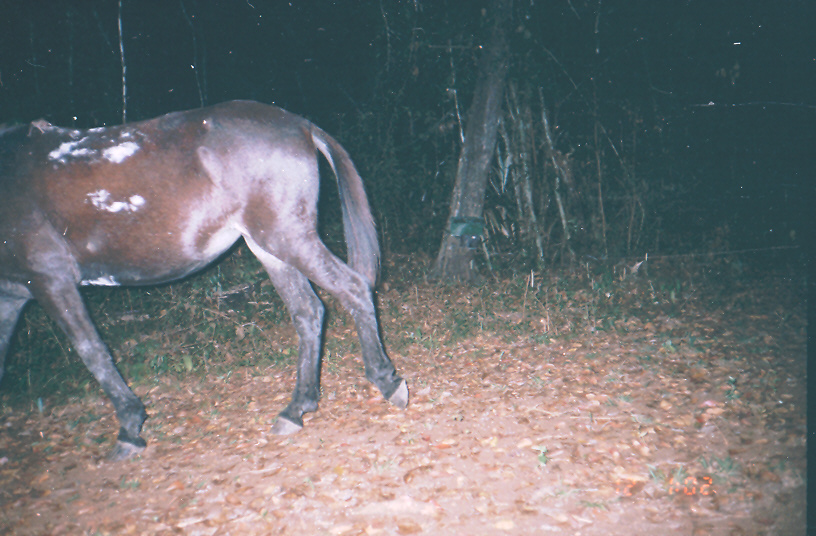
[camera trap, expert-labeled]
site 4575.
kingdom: Animalia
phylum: Chordata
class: Mammalia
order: Perissodactyla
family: Equidae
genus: Equus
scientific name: Equus ferus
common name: wild horse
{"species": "Equus ferus (wild horse)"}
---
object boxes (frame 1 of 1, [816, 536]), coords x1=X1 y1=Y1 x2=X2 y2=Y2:
equus ferus: x1=0 y1=99 x2=408 y2=460